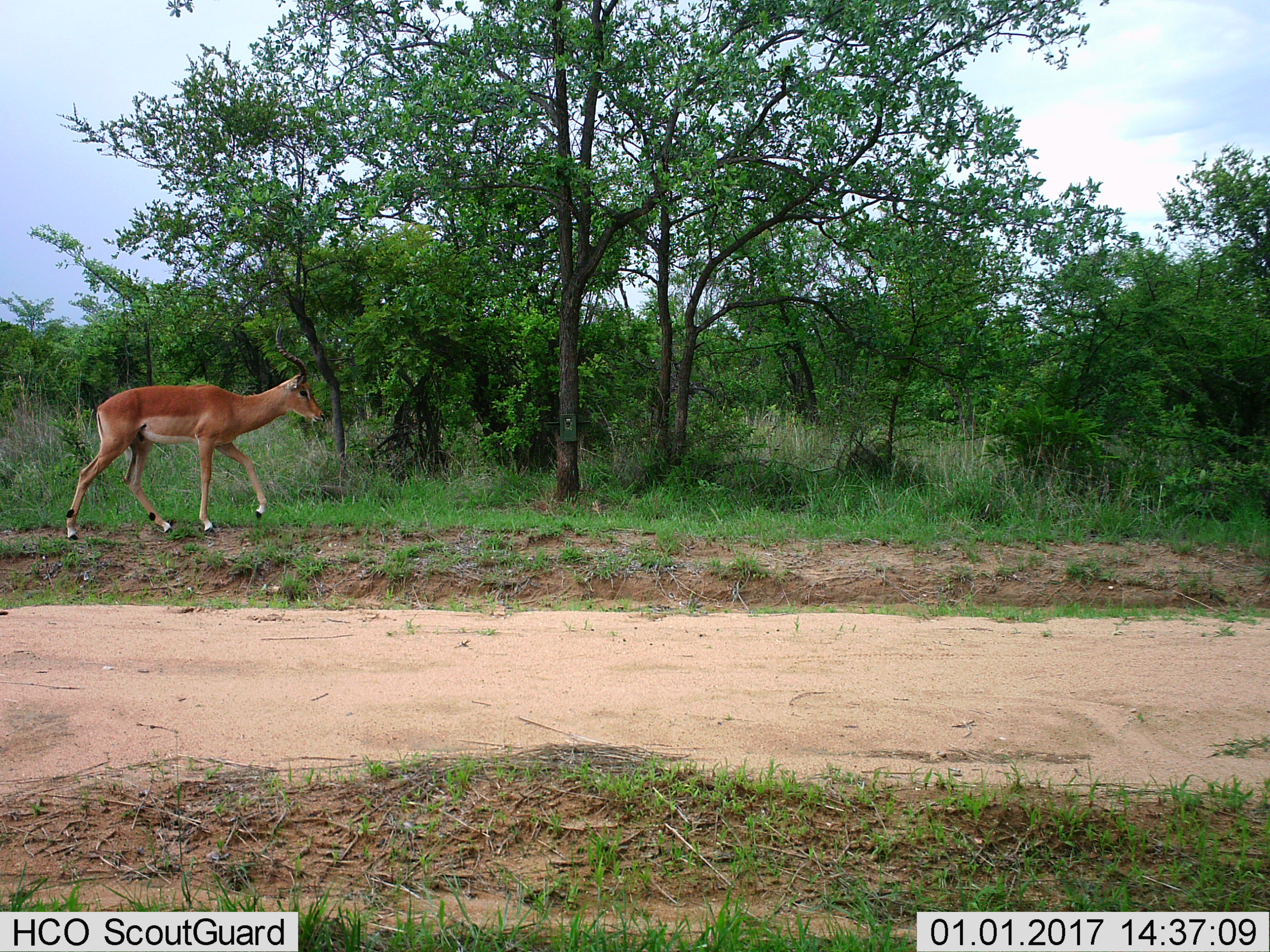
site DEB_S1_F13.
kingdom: Animalia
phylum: Chordata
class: Mammalia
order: Artiodactyla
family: Bovidae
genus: Aepyceros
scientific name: Aepyceros melampus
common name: impala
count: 1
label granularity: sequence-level